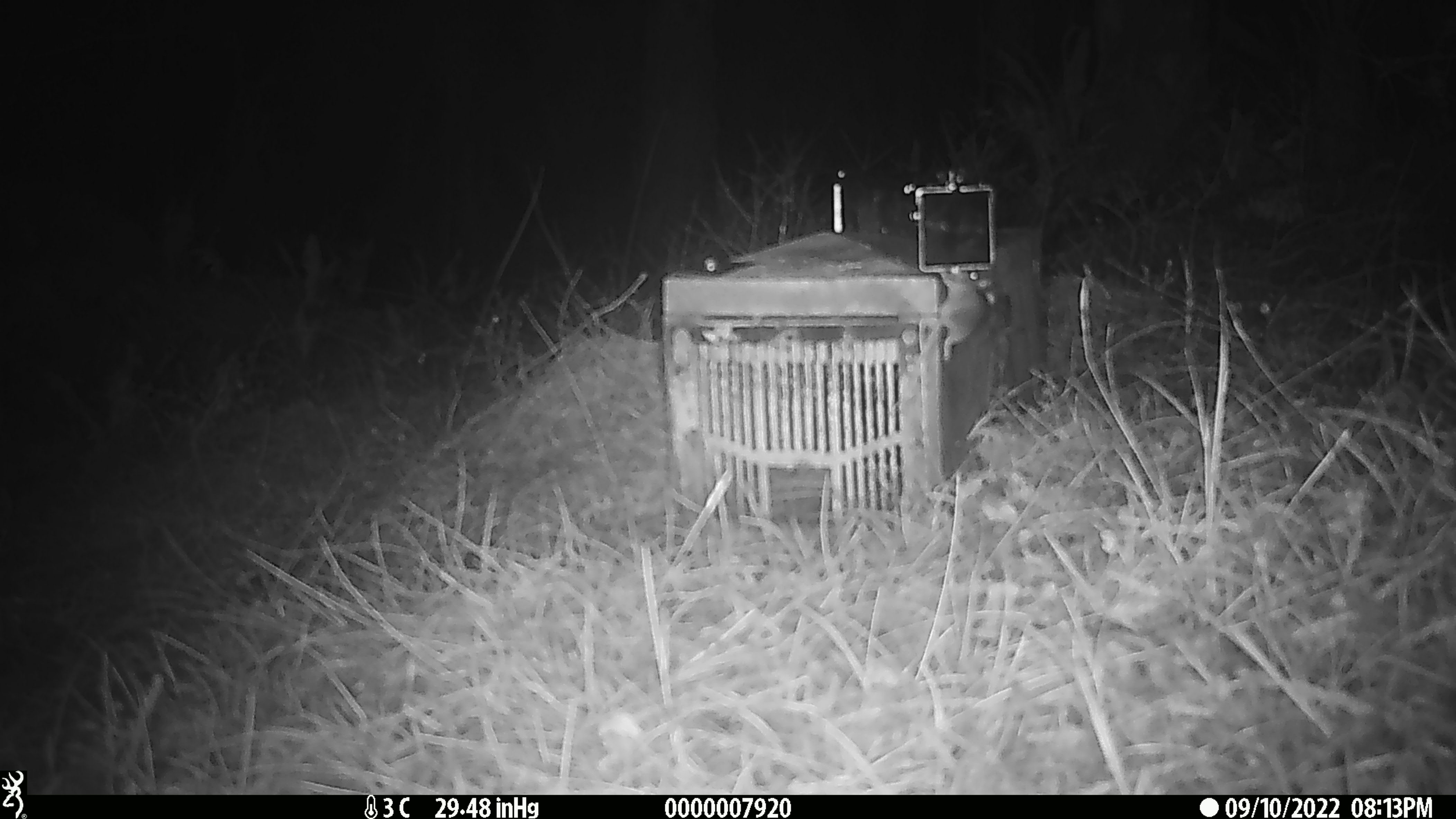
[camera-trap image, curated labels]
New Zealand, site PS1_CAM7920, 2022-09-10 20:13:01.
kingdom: Animalia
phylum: Chordata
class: Mammalia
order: Rodentia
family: Muridae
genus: Mus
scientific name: Mus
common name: mouse